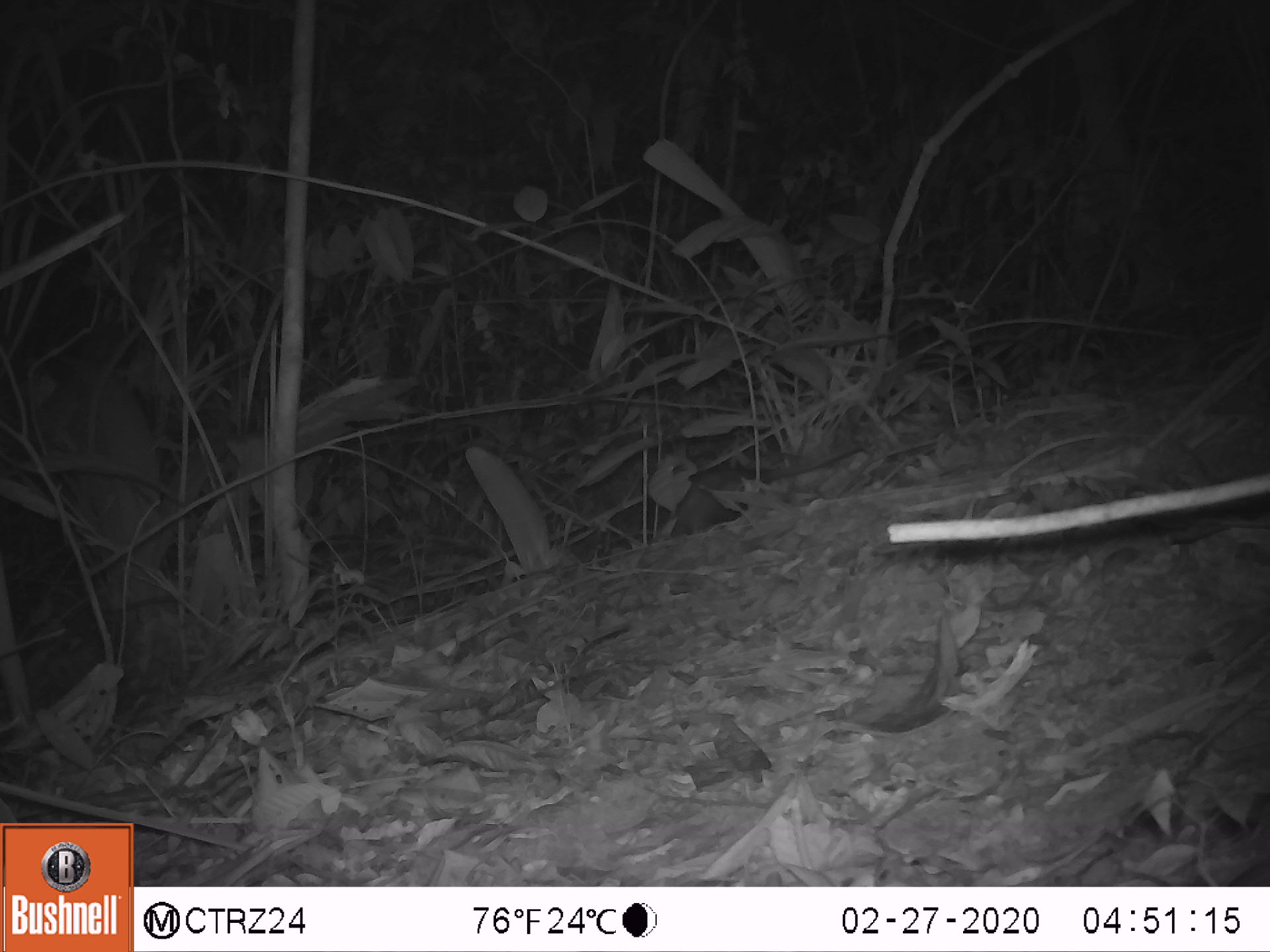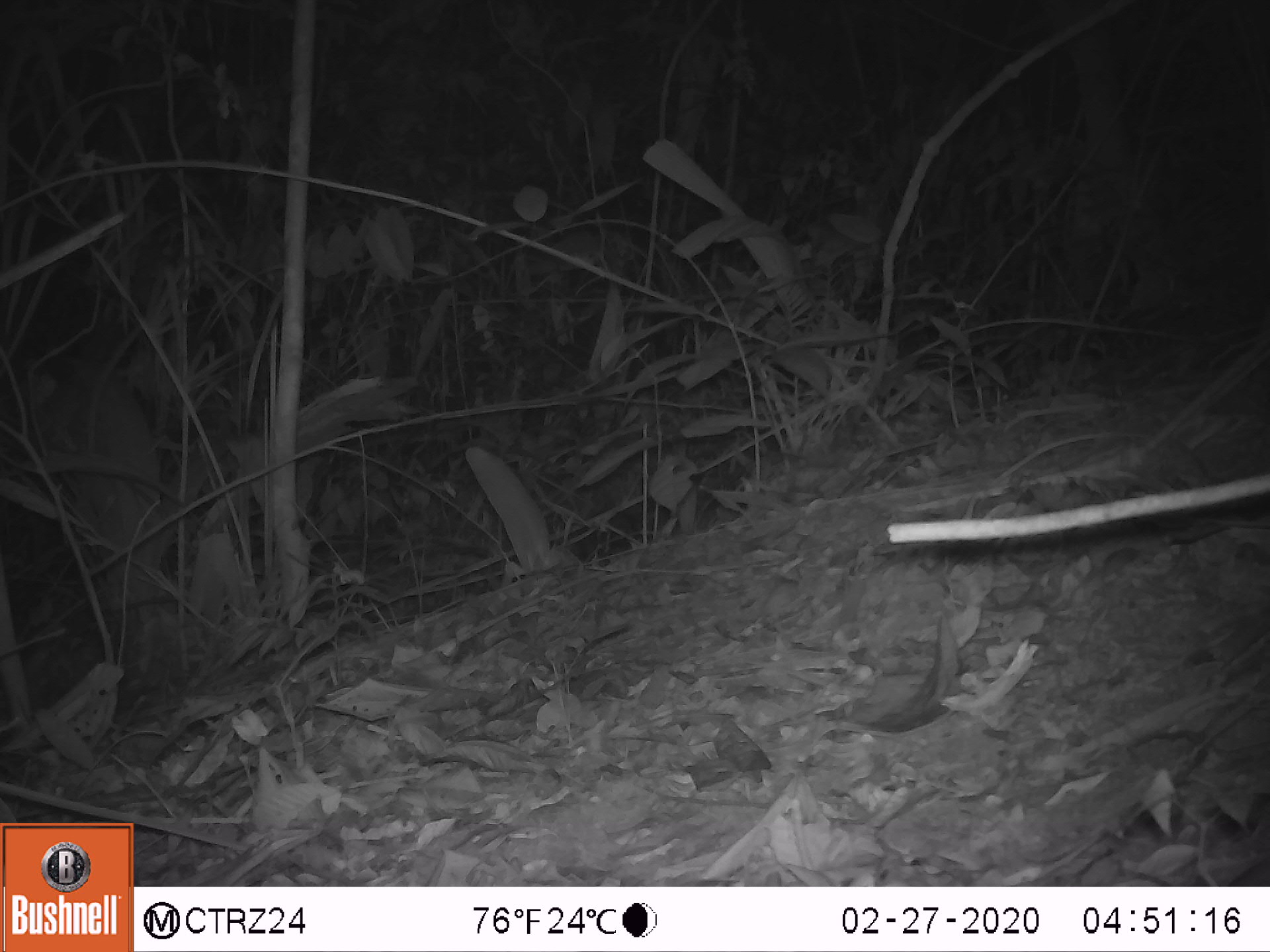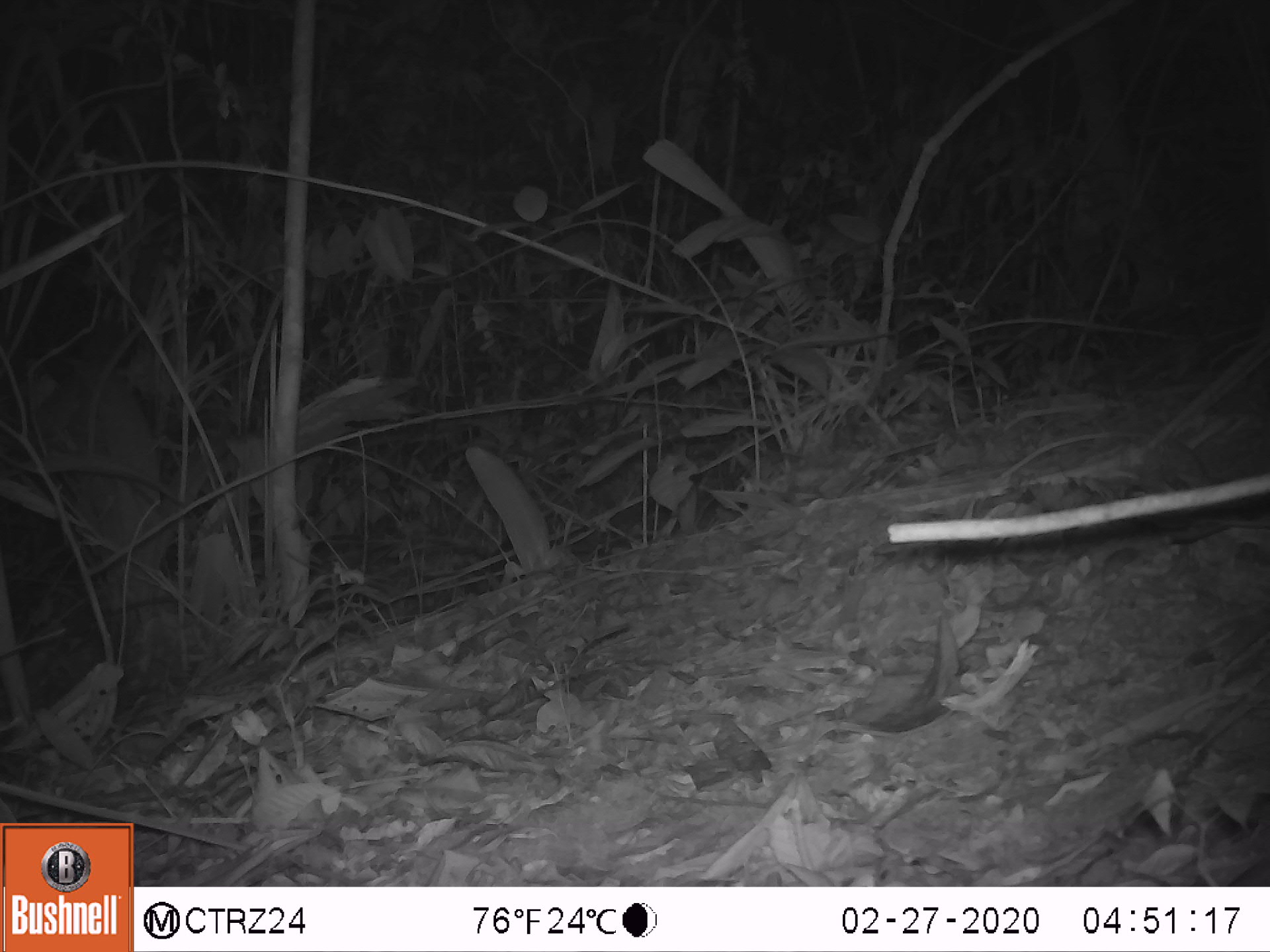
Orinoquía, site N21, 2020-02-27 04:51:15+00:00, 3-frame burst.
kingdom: Animalia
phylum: Chordata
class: Mammalia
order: Didelphimorphia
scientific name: Didelphimorphia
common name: possum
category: unknown possum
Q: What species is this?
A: Unknown possum (possum) (Didelphimorphia).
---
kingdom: Animalia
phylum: Chordata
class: Mammalia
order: Rodentia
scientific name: Rodentia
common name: rodent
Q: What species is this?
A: Rodent (Rodentia).